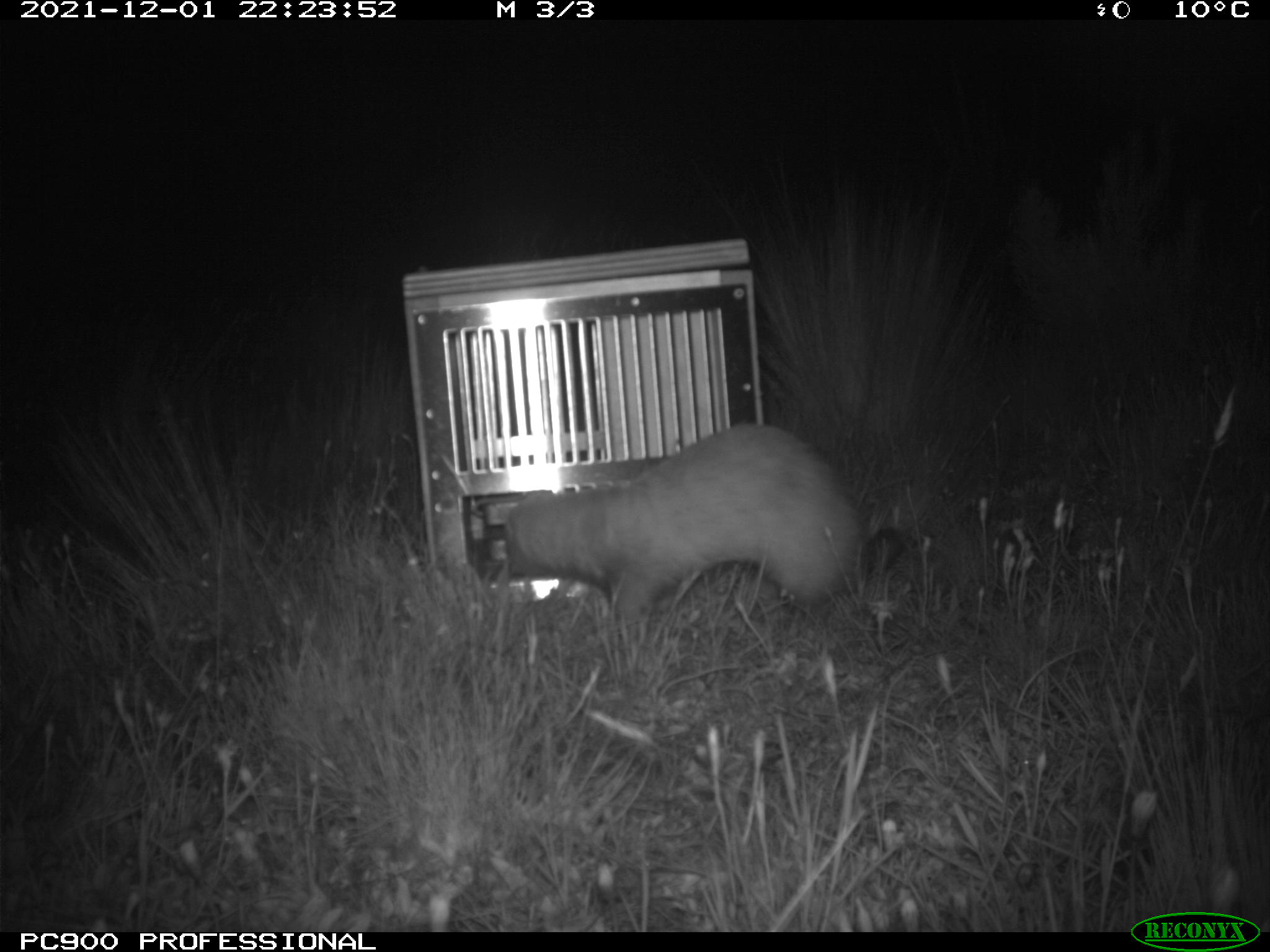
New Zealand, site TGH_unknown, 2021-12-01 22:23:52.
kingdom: Animalia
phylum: Chordata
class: Mammalia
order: Carnivora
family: Mustelidae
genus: Mustela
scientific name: Mustela furo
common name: ferret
Ferret (Mustela furo).